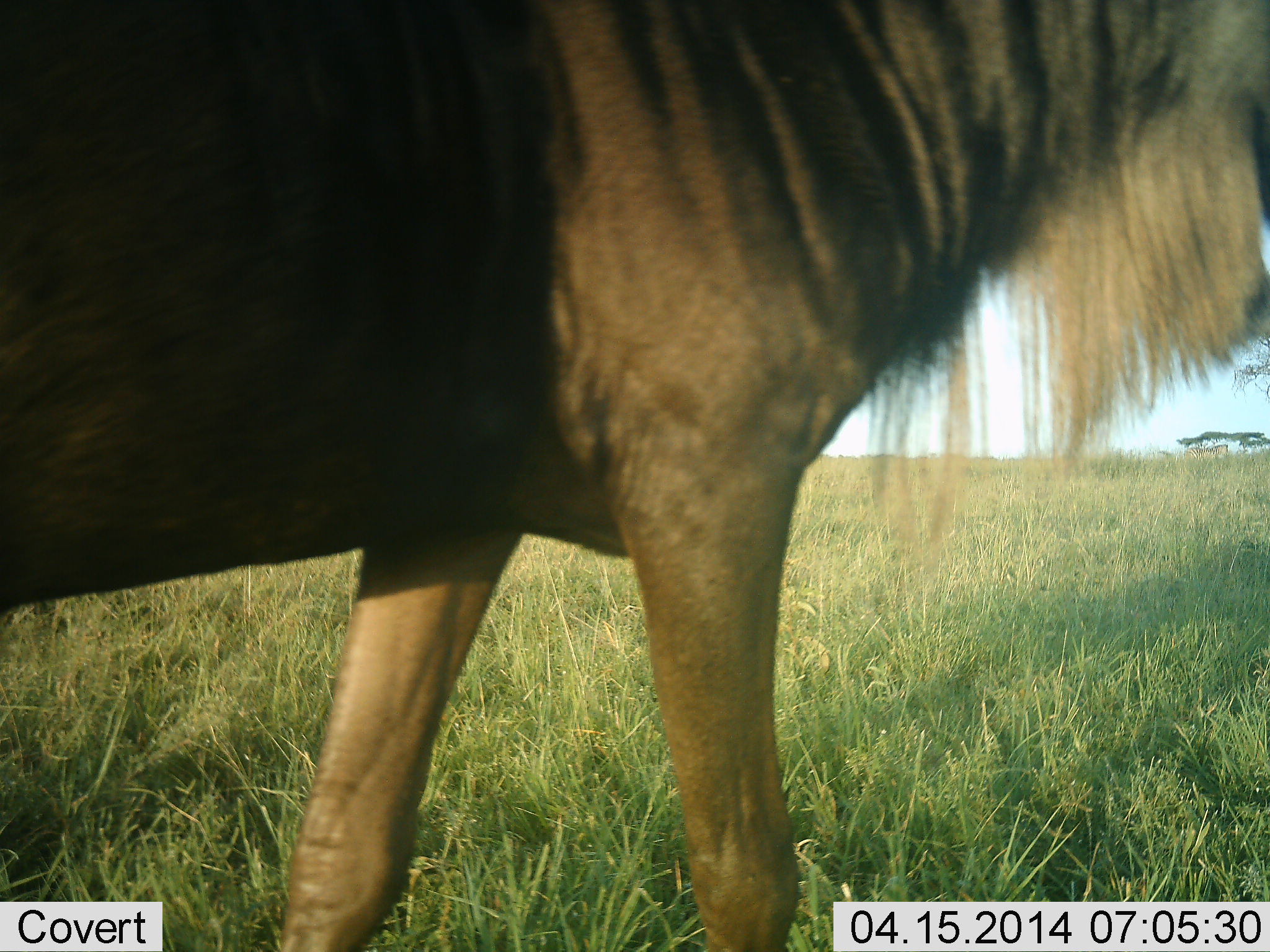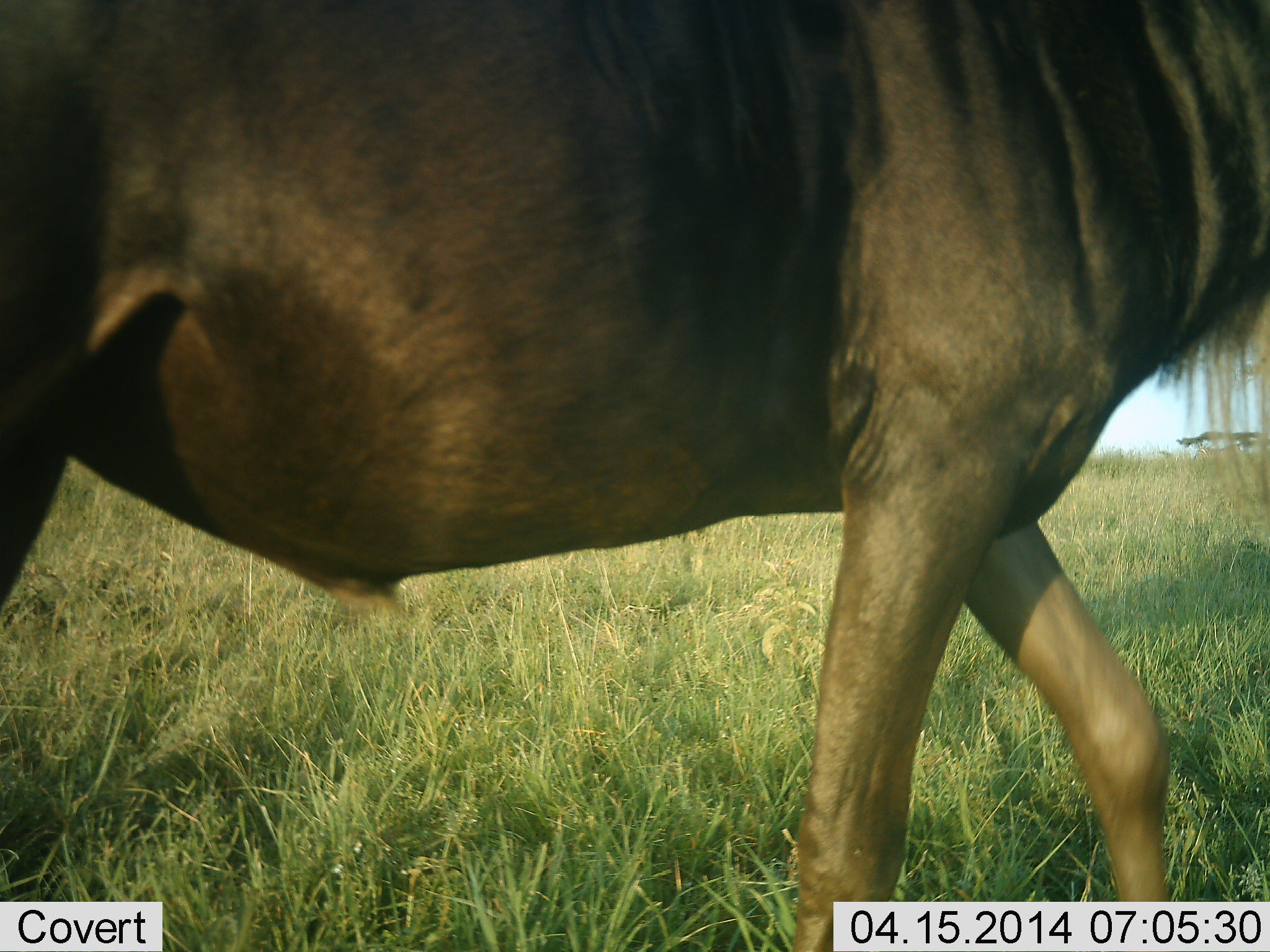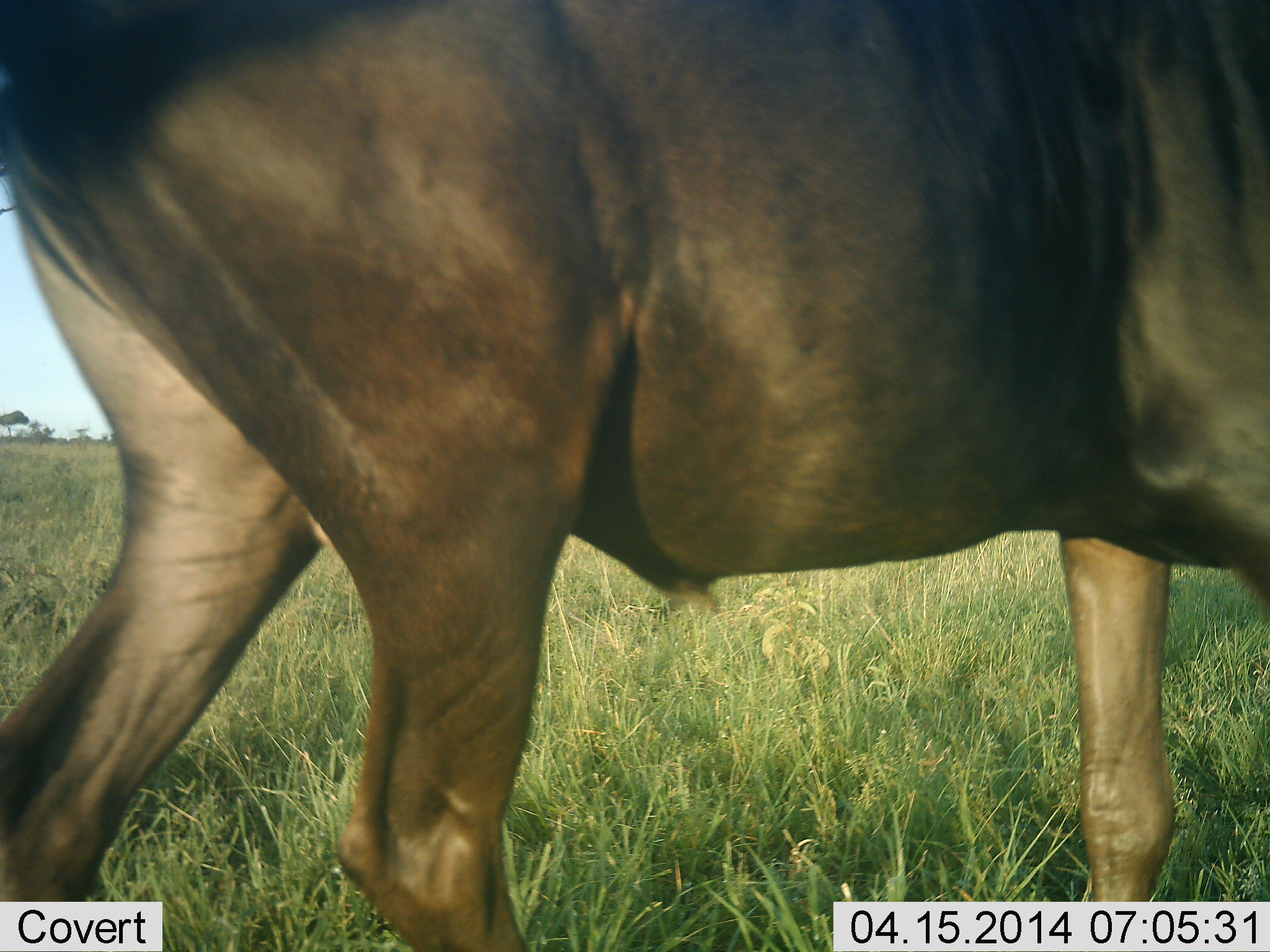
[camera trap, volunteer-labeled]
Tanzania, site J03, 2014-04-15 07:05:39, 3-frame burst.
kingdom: Animalia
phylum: Chordata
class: Mammalia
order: Artiodactyla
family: Bovidae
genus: Connochaetes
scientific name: Connochaetes taurinus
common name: blue wildebeest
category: wildebeest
Wildebeest (blue wildebeest) (Connochaetes taurinus), count 1. Behavior (volunteer vote fractions): standing 0%, resting 0%, moving 100%, interacting 0%. Young present (vote fraction): 0%. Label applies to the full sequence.